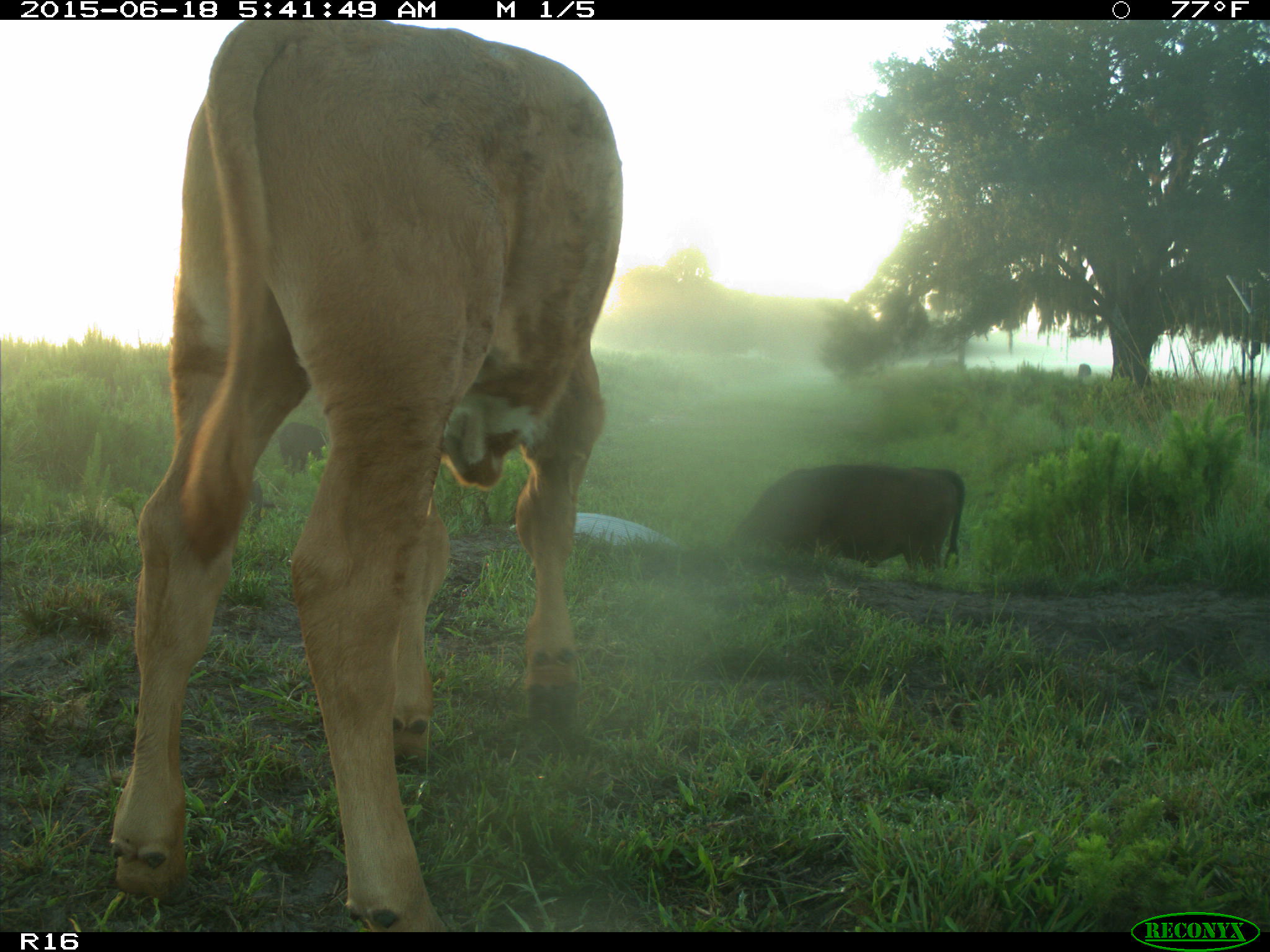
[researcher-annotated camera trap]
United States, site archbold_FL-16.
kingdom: Animalia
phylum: Chordata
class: Mammalia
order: Artiodactyla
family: Suidae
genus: Sus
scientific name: Sus scrofa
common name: wild boar